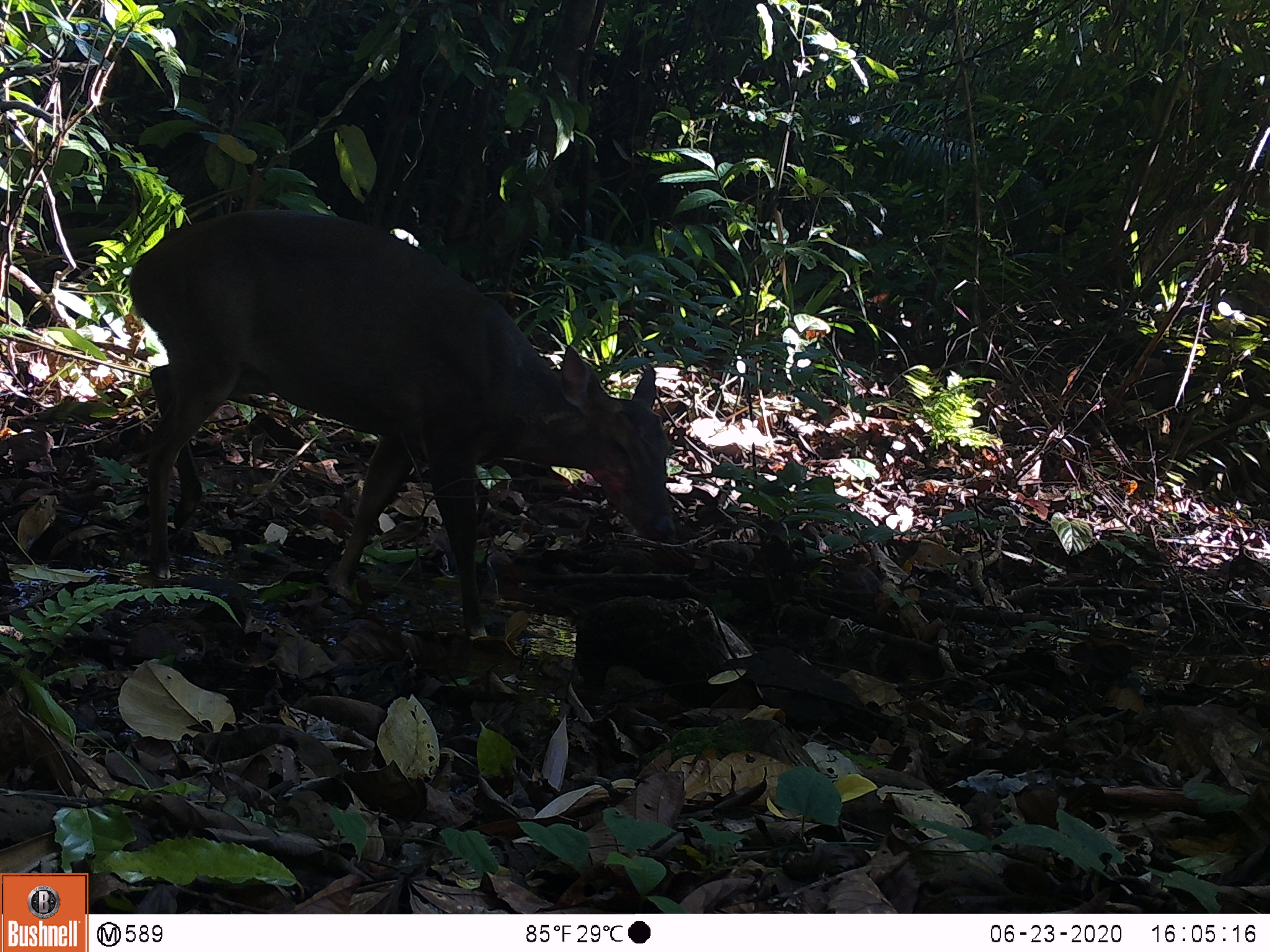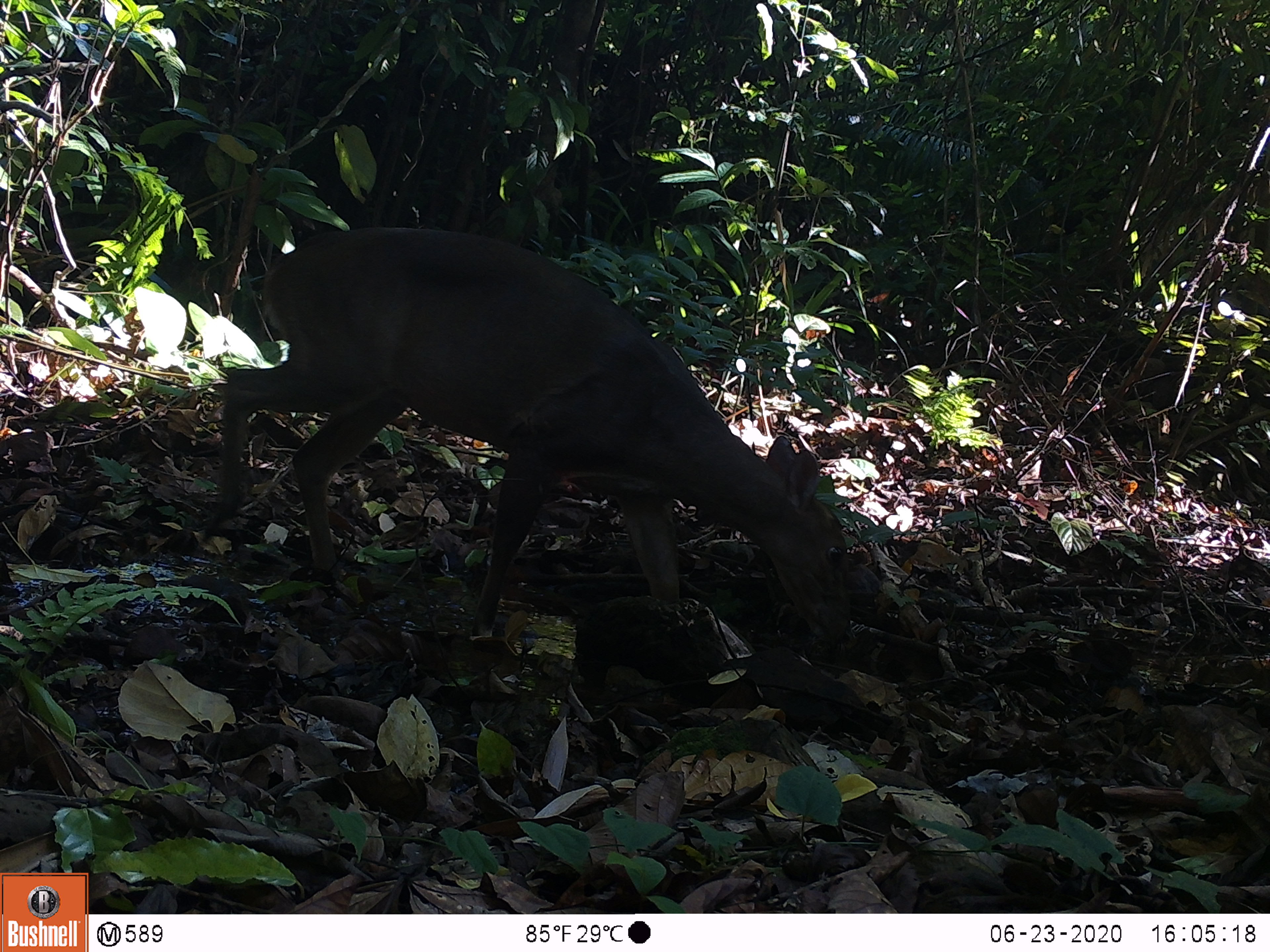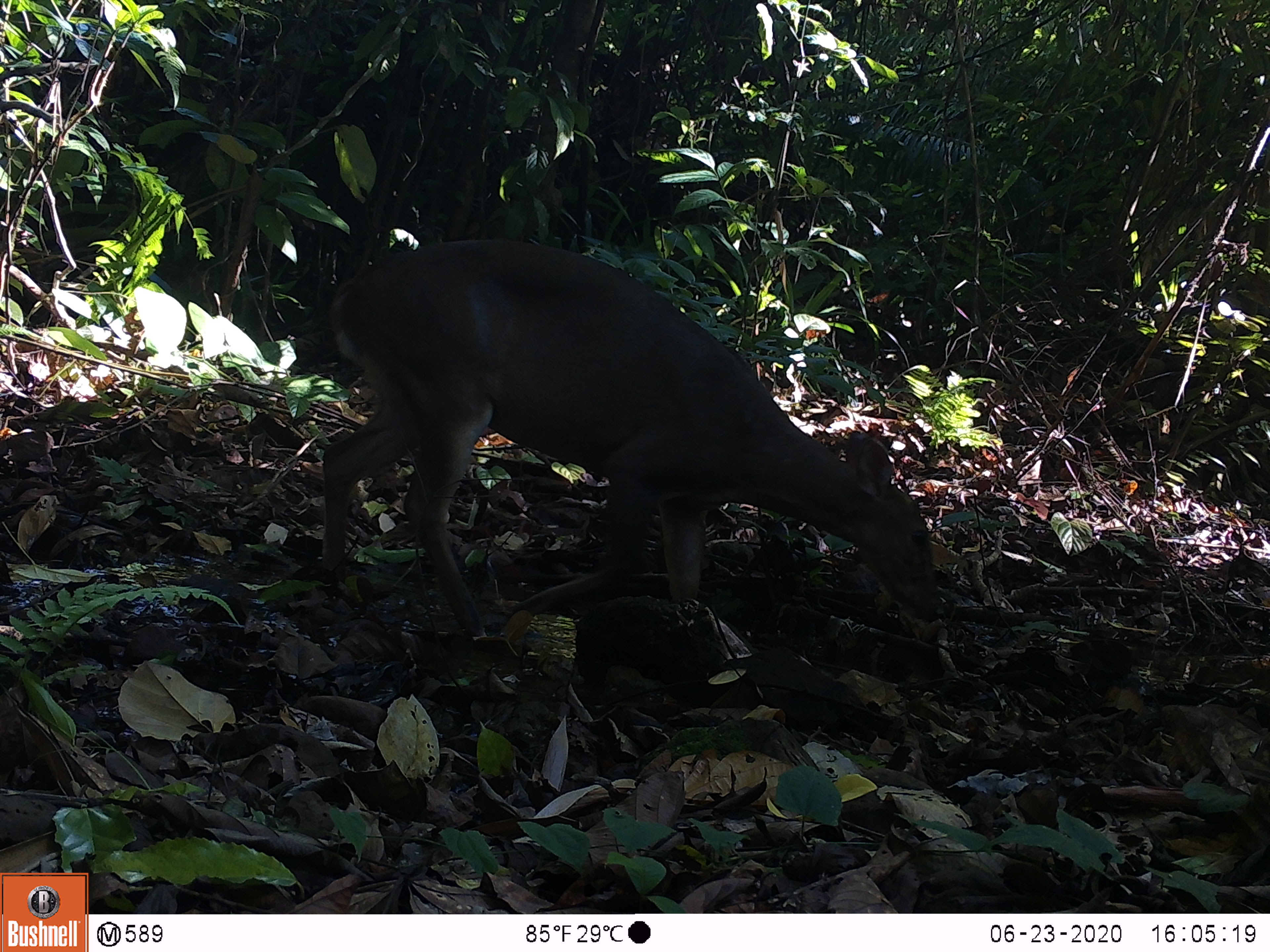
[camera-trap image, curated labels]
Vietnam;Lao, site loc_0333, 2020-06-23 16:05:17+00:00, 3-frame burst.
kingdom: Animalia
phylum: Chordata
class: Mammalia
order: Artiodactyla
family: Cervidae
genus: Muntiacus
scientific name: Muntiacus vuquangensis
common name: large-antlered muntjac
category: large antlered muntjac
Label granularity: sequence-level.